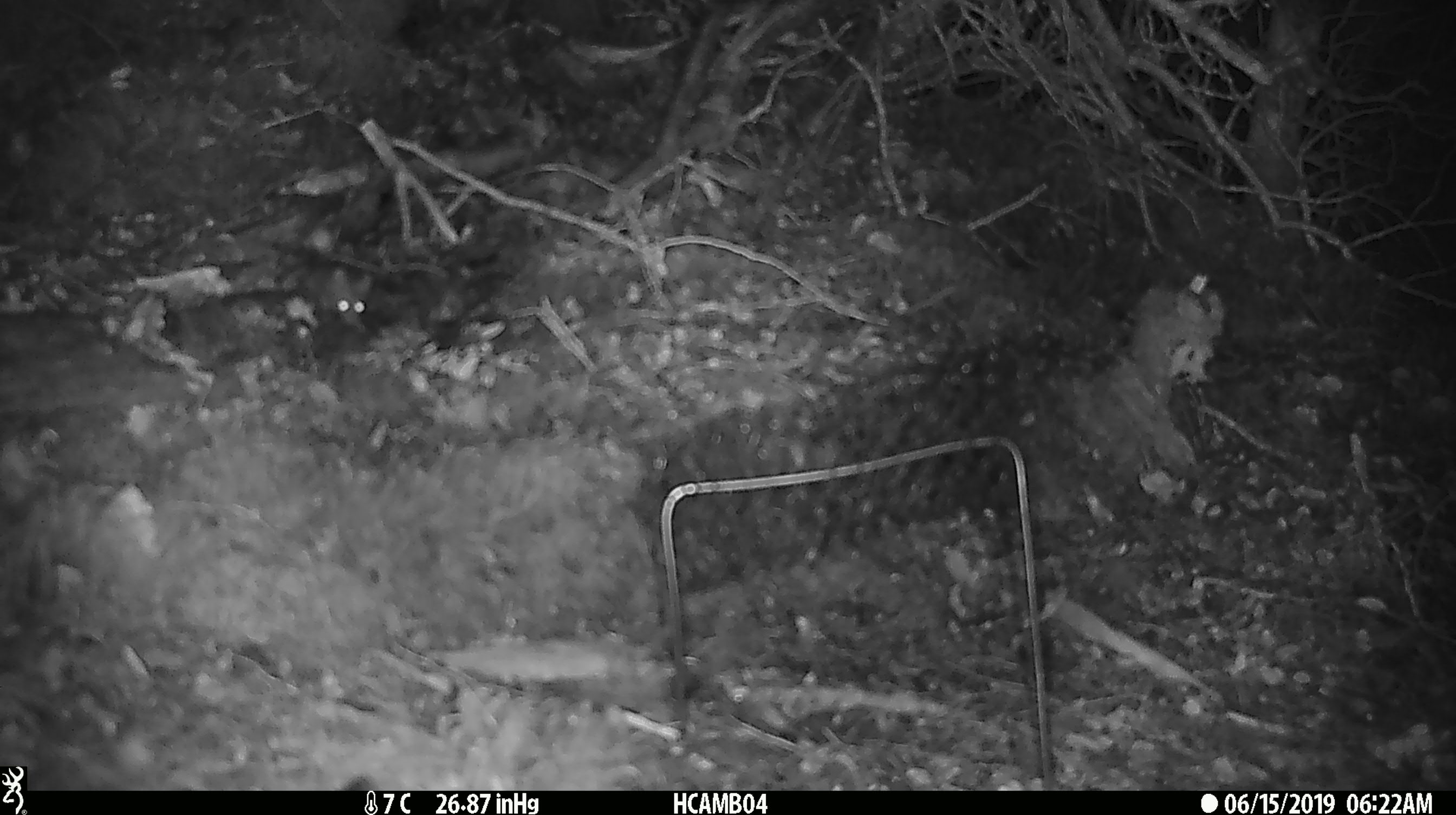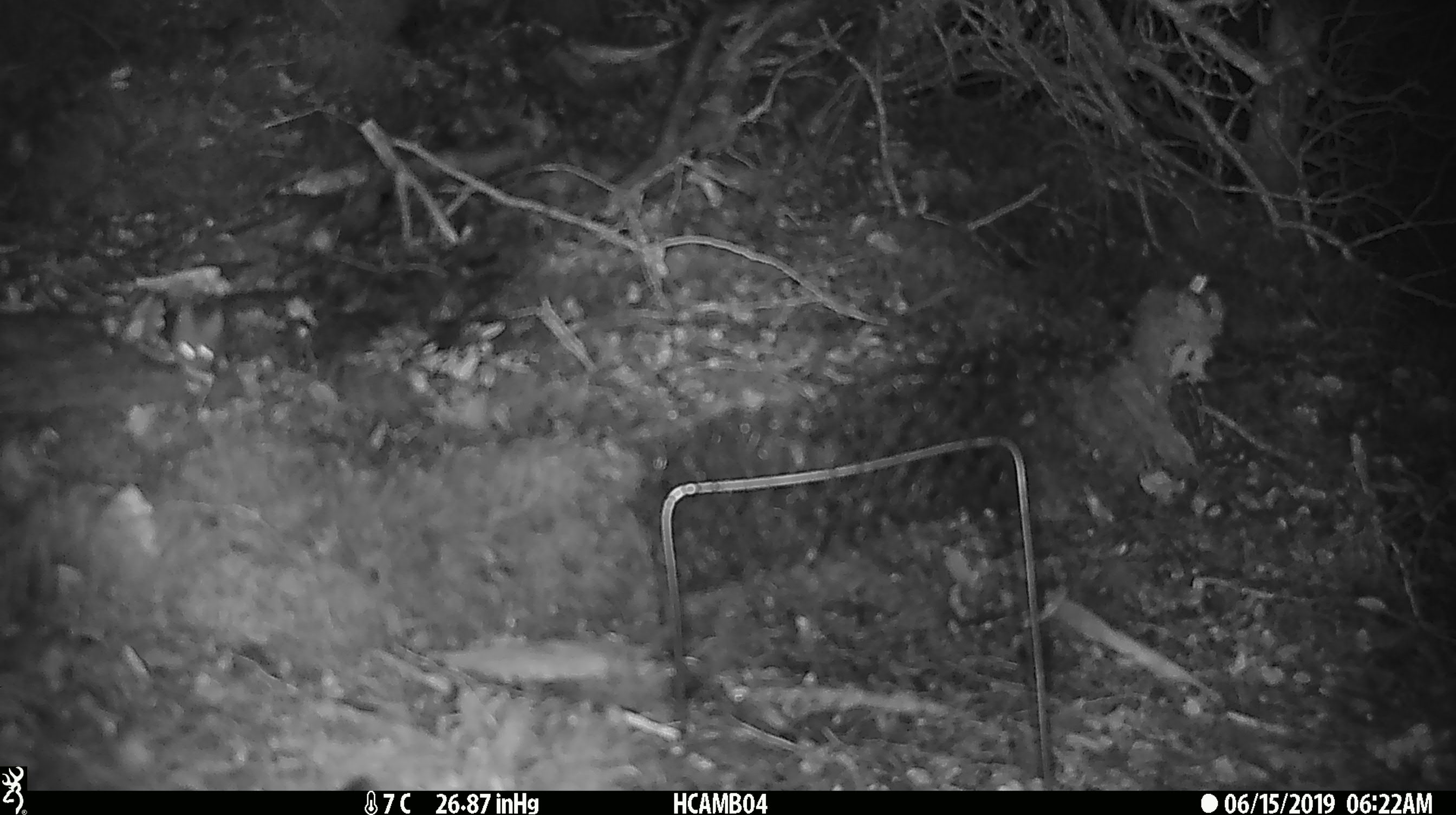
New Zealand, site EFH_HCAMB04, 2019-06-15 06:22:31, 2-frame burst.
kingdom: Animalia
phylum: Chordata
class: Mammalia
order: Rodentia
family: Muridae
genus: Mus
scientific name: Mus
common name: mouse